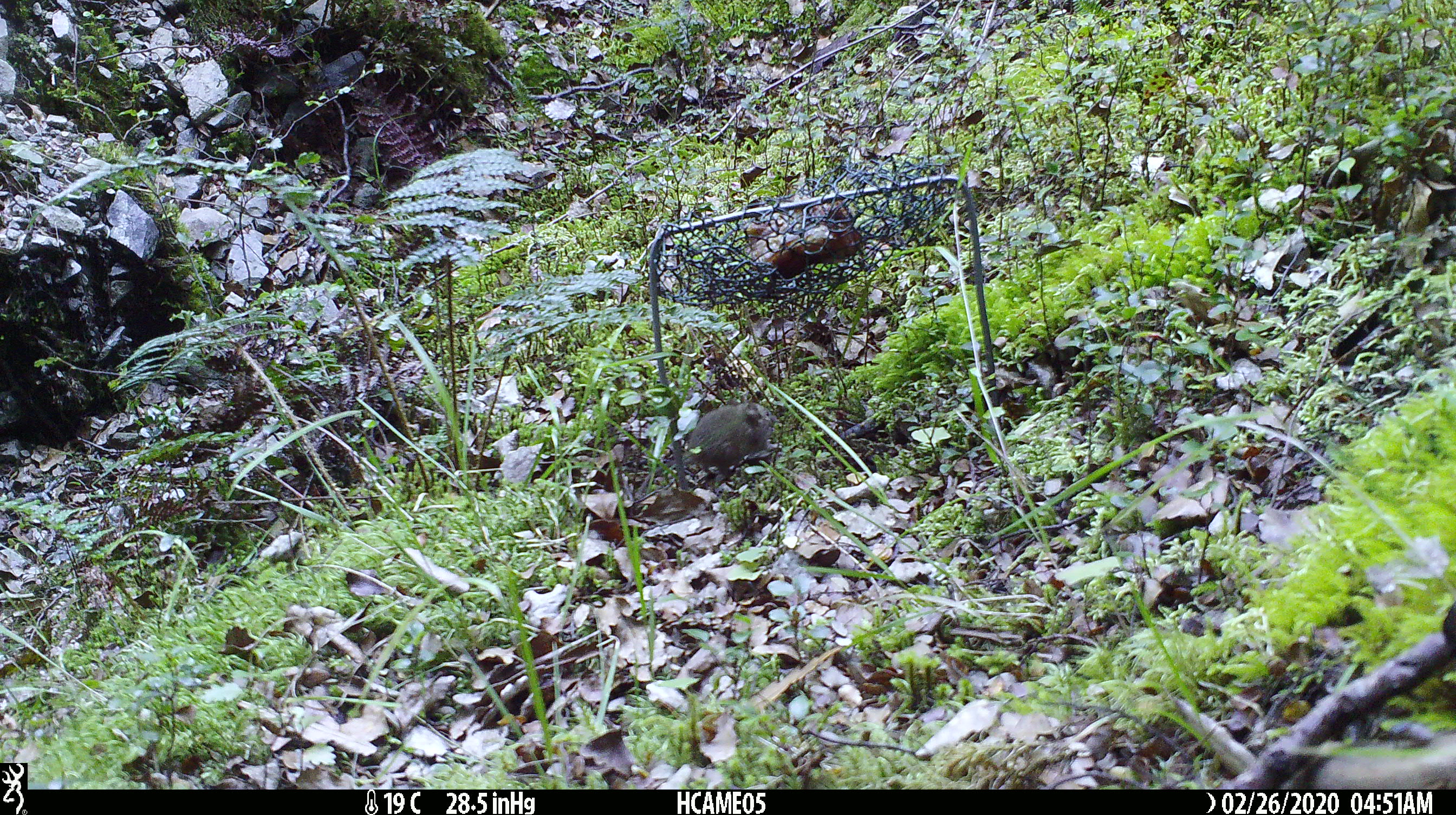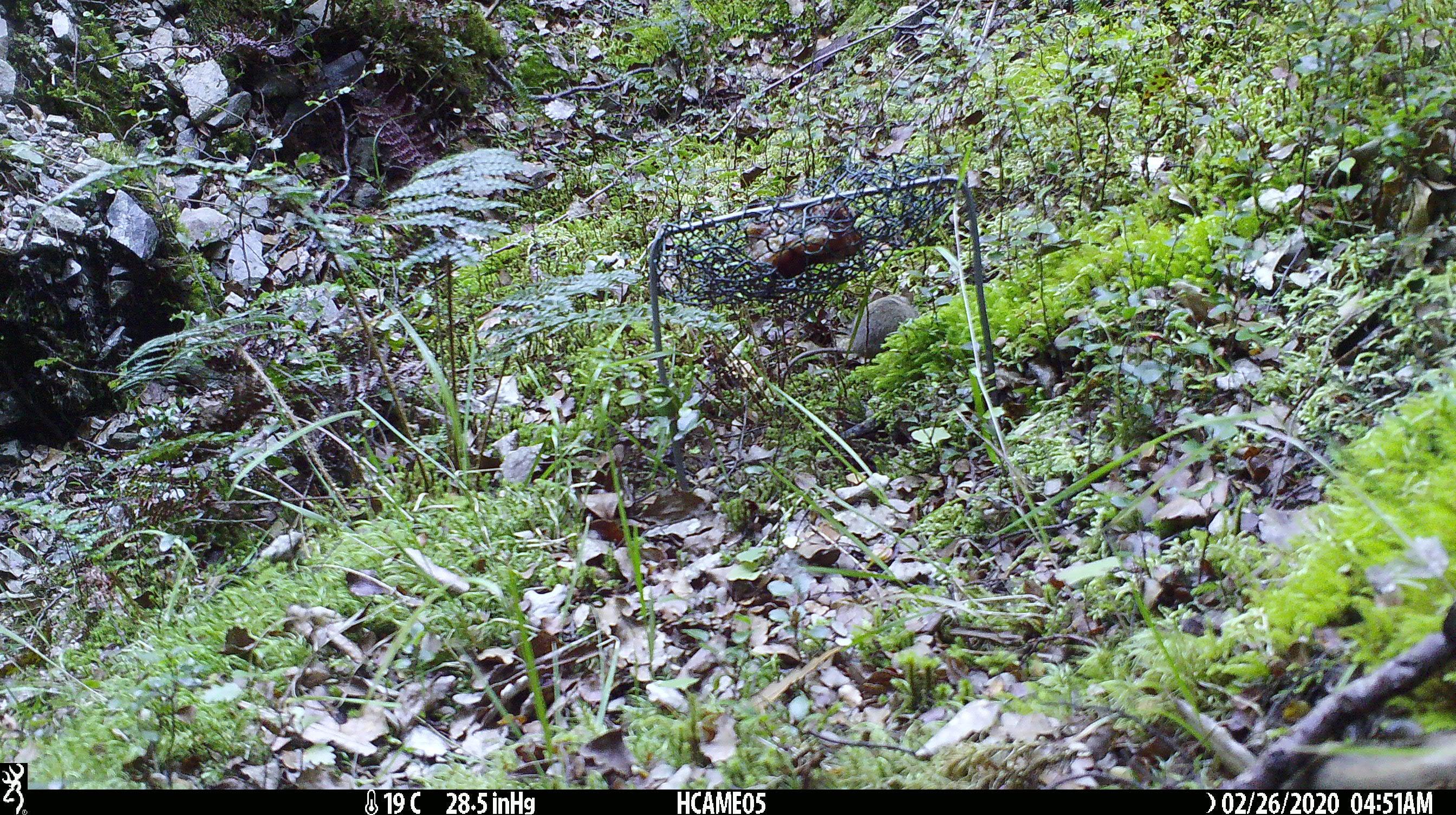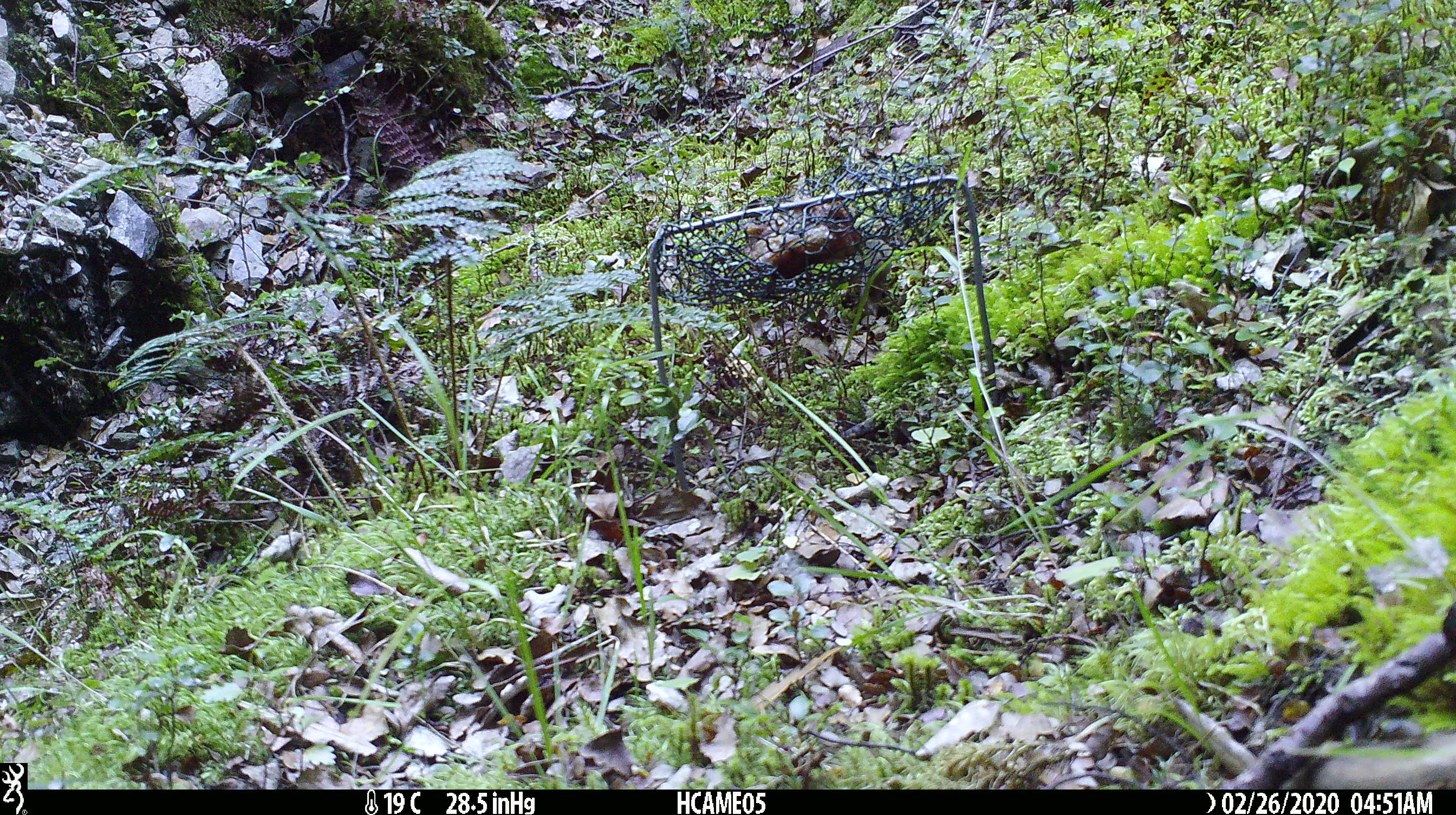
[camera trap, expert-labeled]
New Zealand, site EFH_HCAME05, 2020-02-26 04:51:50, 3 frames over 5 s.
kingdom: Animalia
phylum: Chordata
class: Mammalia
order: Rodentia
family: Muridae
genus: Mus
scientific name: Mus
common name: mouse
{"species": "mouse (Mus)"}